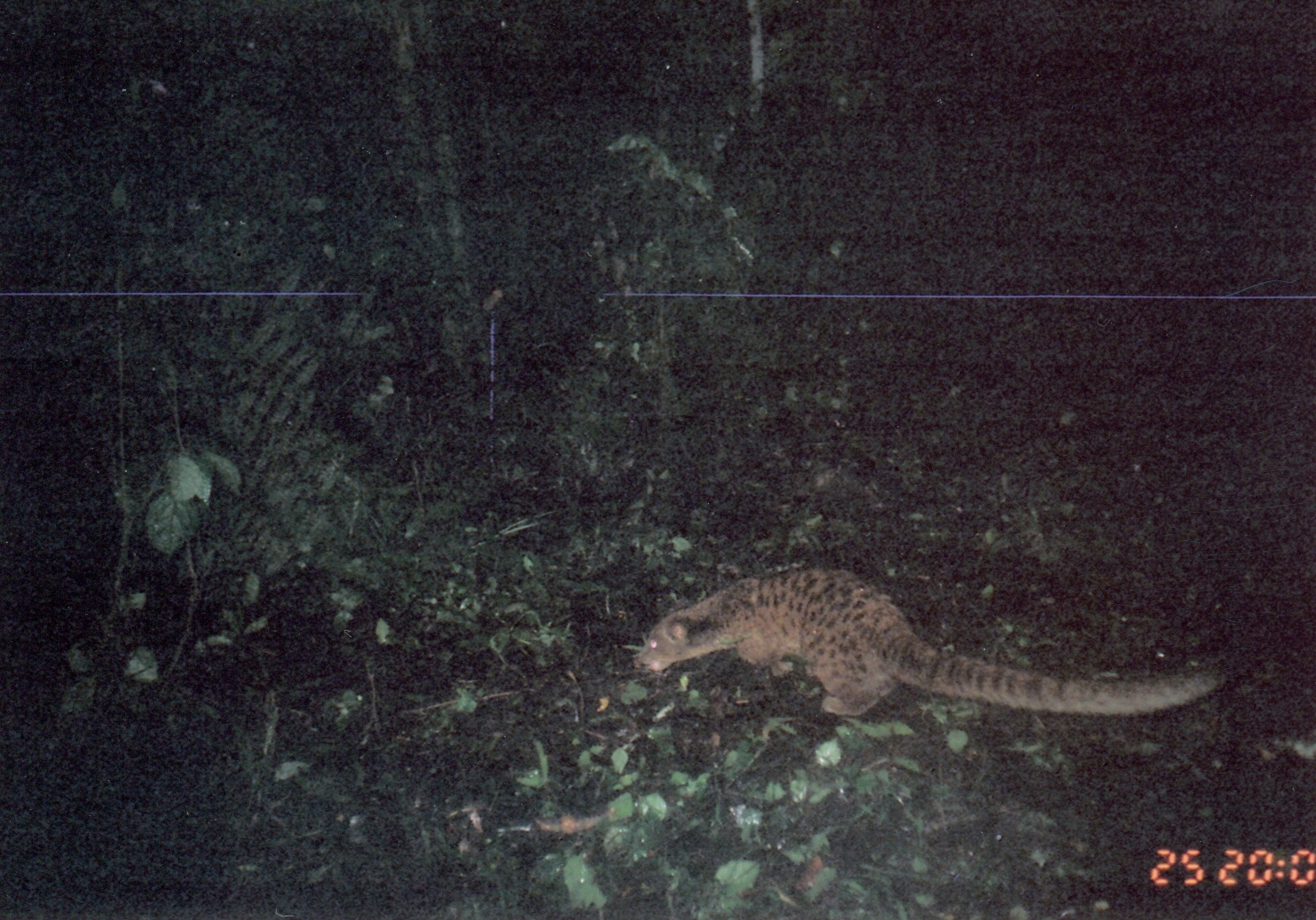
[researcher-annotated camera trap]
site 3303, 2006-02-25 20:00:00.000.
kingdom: Animalia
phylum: Chordata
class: Mammalia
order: Carnivora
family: Nandiniidae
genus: Nandinia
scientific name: Nandinia binotata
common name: african palm-civet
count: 1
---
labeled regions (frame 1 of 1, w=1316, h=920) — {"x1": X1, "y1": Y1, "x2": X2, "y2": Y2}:
nandinia binotata: {"x1": 635, "y1": 568, "x2": 1233, "y2": 717}